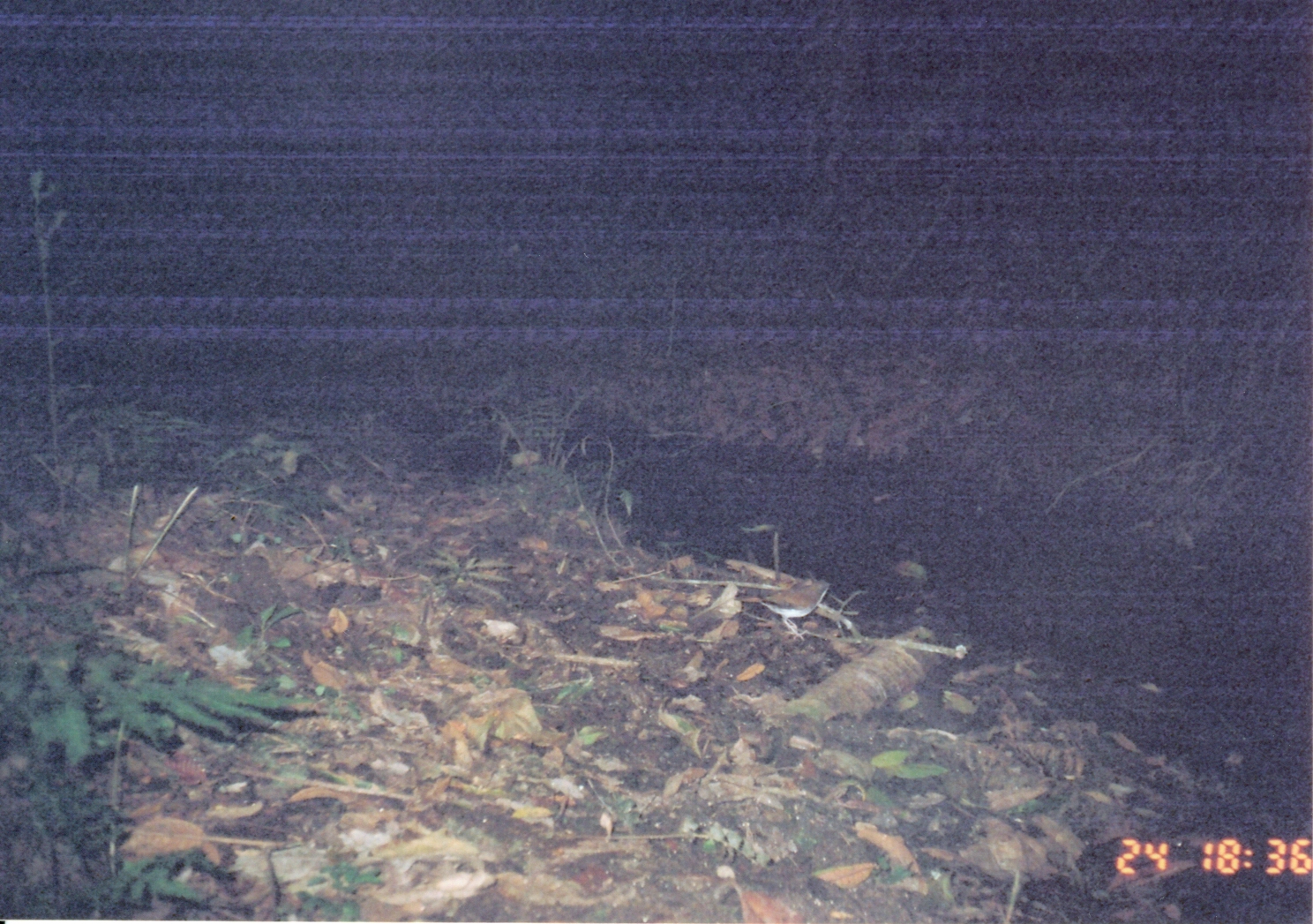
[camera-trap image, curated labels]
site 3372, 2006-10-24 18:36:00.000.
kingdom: Animalia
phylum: Chordata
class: Aves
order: Passeriformes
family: Muscicapidae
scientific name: Muscicapidae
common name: old world flycatchers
Muscicapidae (old world flycatchers), count 1.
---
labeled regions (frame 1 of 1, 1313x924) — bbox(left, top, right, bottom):
muscicapidae: bbox(734, 576, 836, 642)